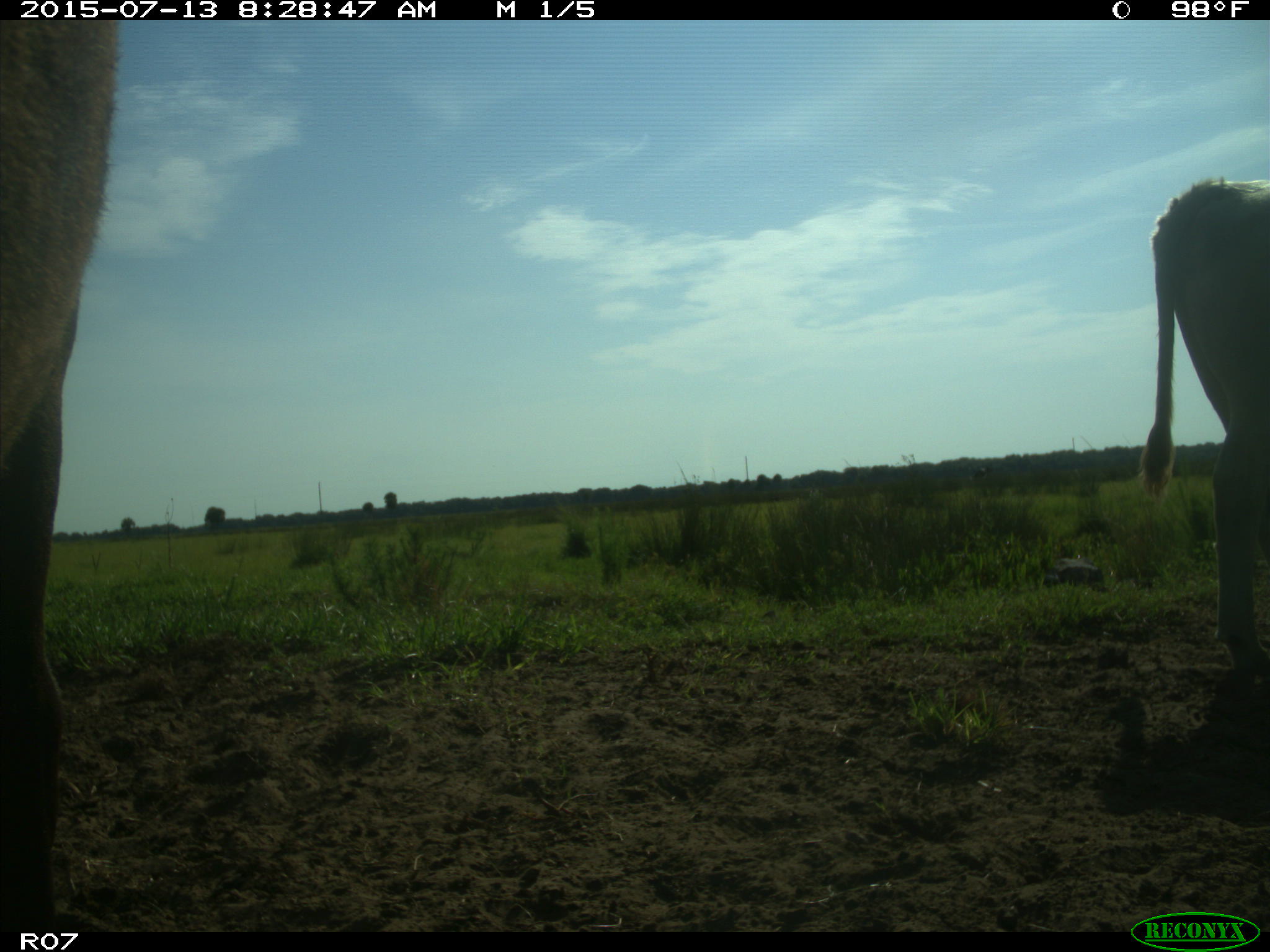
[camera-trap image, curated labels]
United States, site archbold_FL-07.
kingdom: Animalia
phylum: Chordata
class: Mammalia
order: Artiodactyla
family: Bovidae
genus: Bos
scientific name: Bos taurus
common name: domestic cow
Bos taurus (domestic cow).